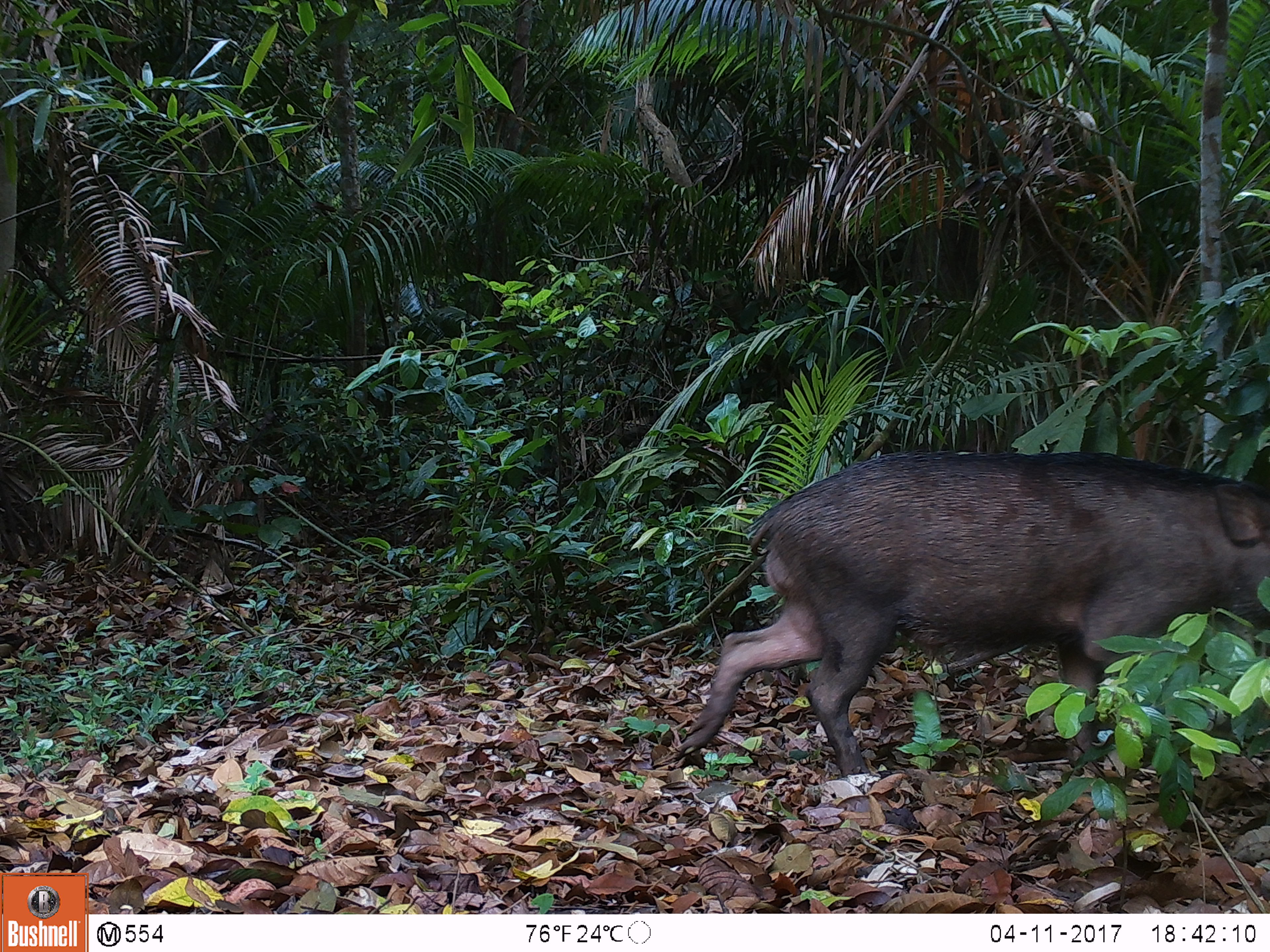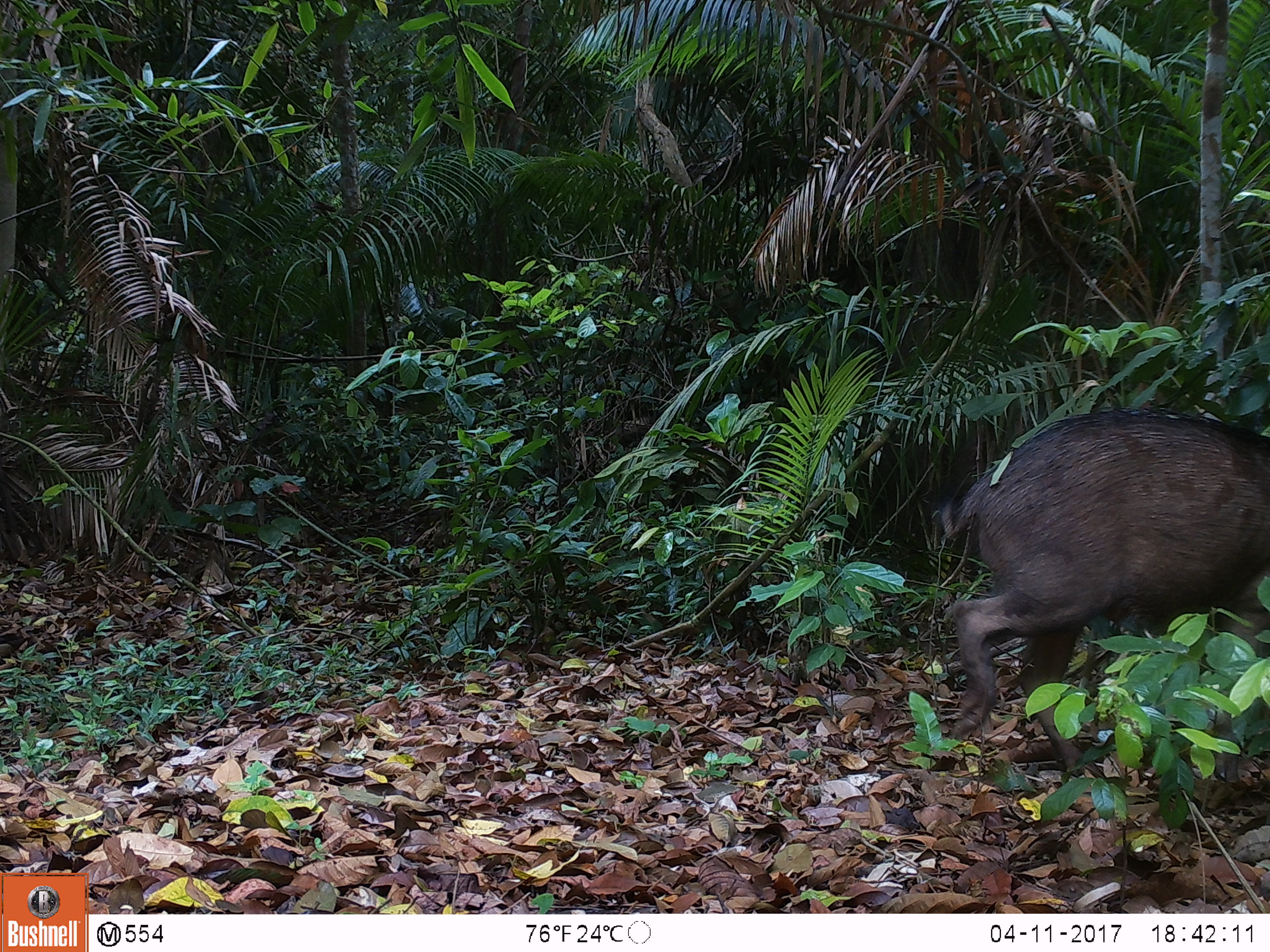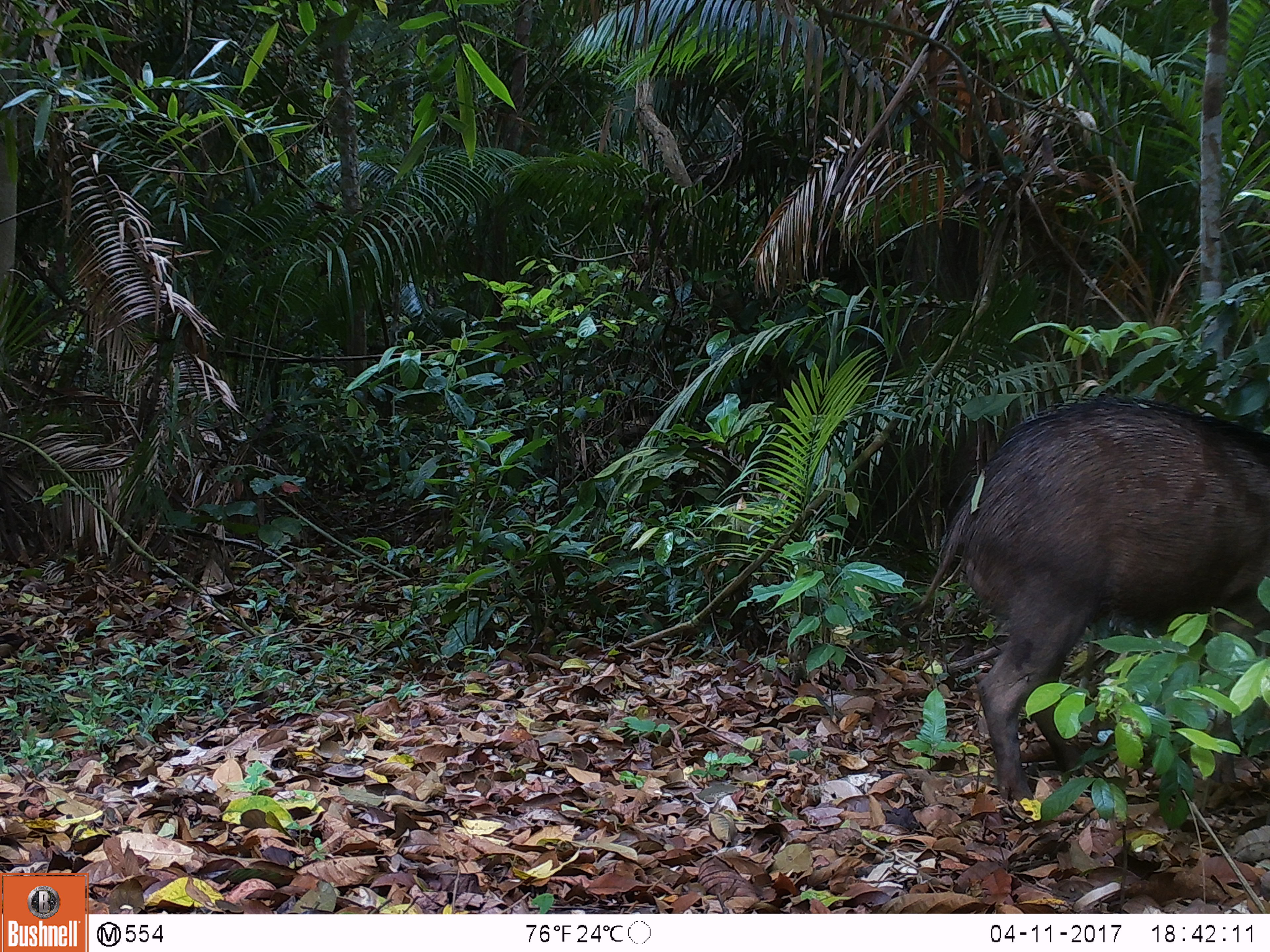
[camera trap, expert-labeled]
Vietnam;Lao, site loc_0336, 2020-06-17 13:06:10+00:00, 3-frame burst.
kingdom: Animalia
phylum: Chordata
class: Mammalia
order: Artiodactyla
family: Suidae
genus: Sus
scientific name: Sus scrofa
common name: eurasian wild pig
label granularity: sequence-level